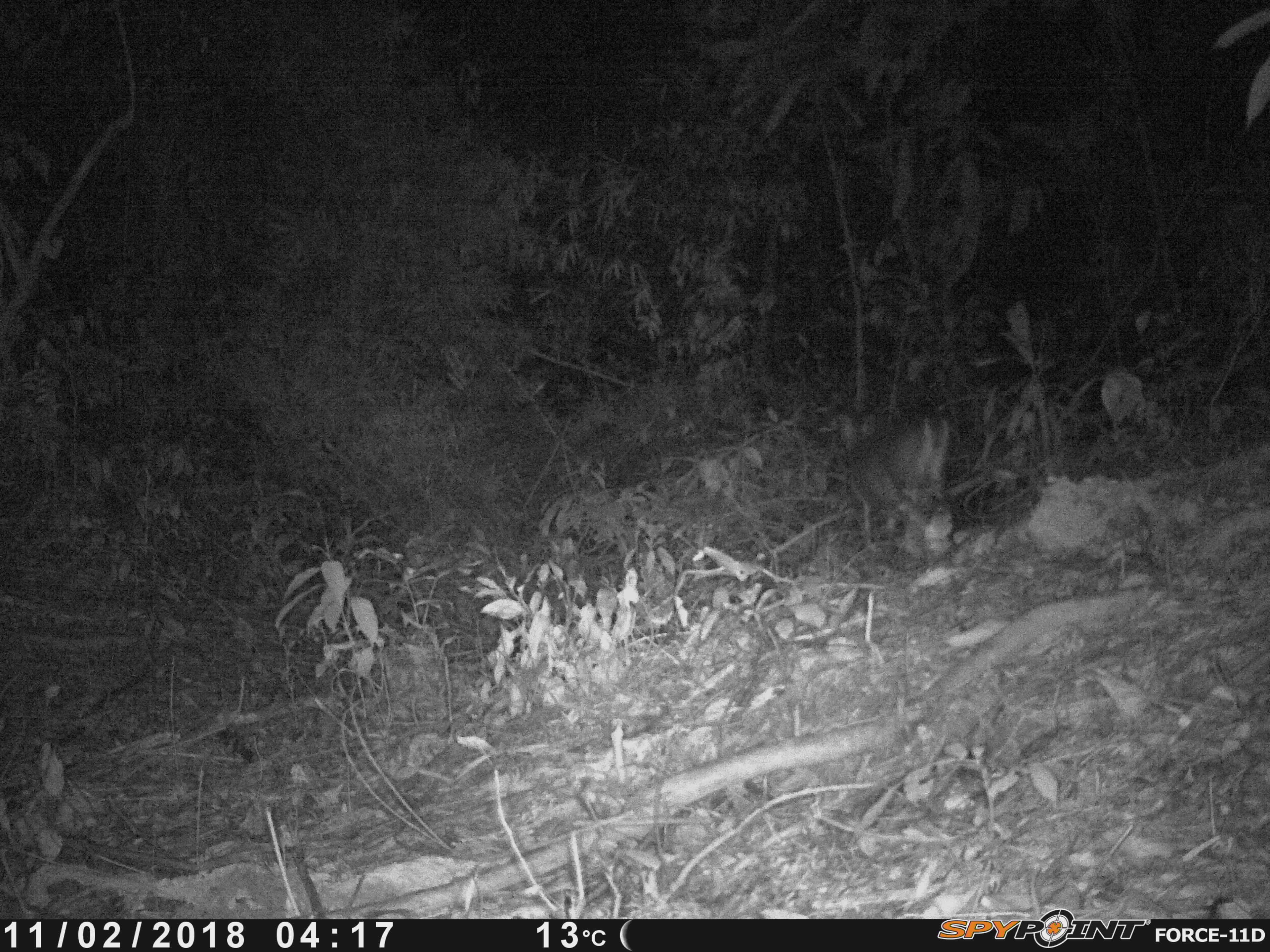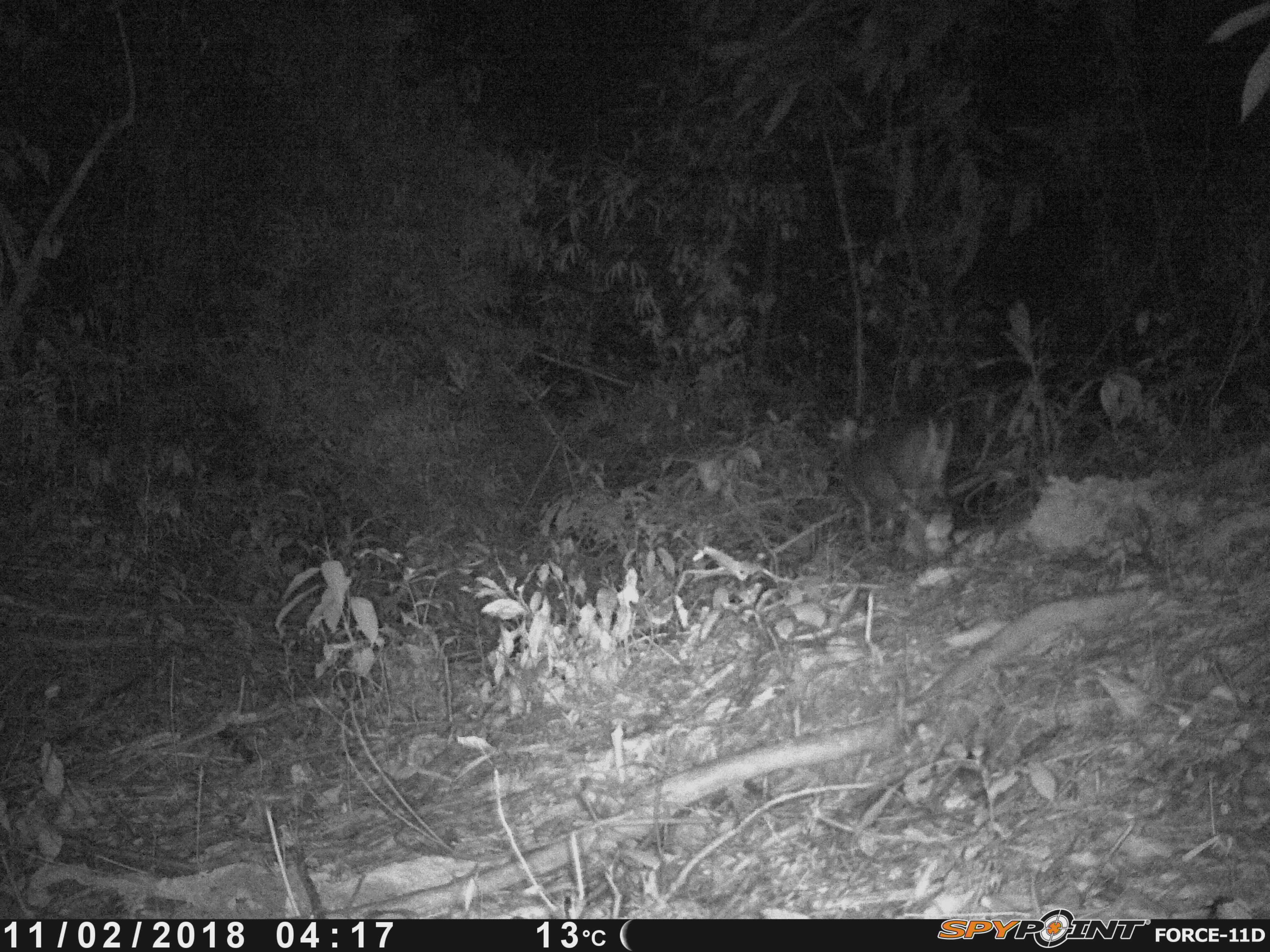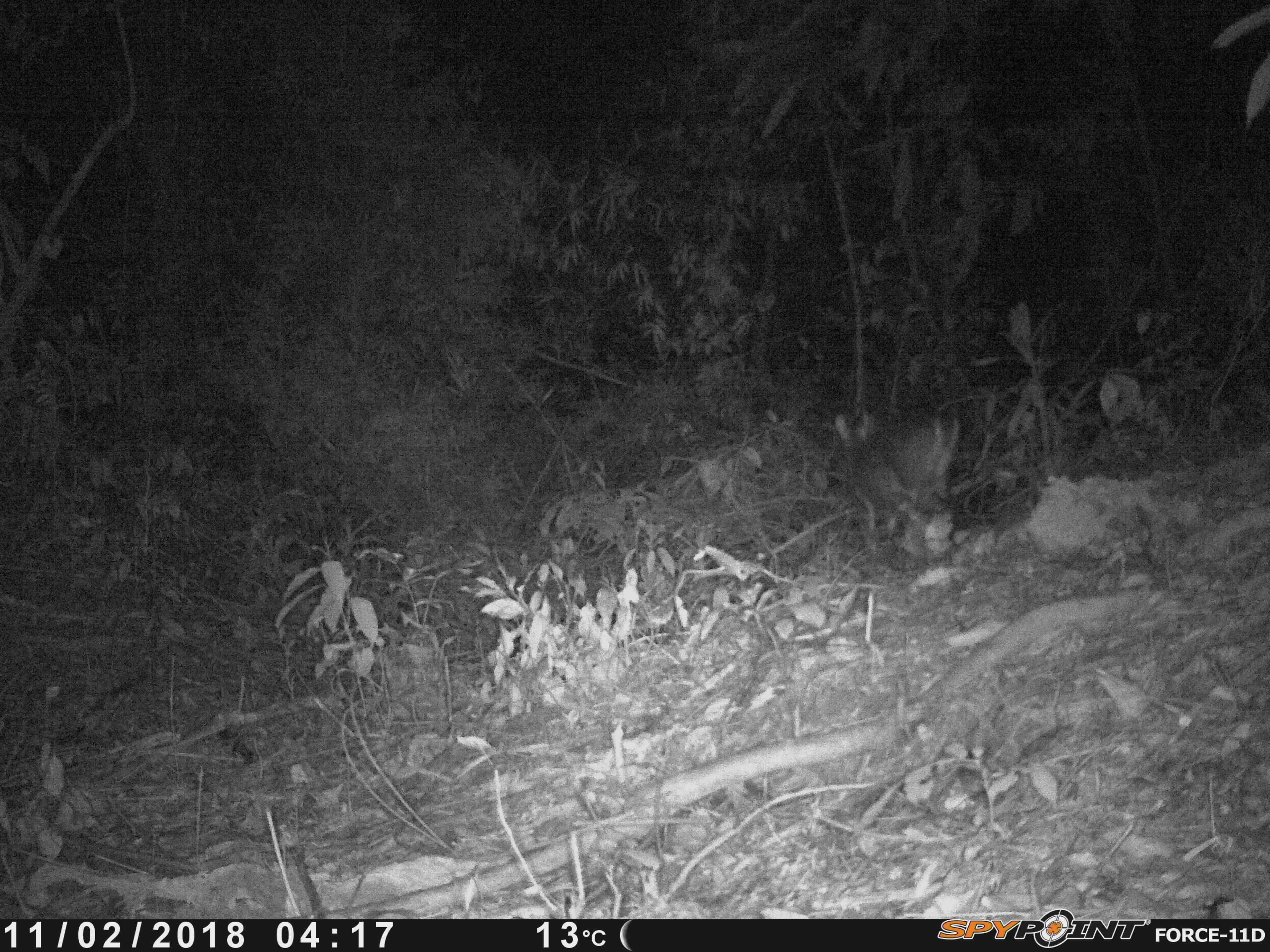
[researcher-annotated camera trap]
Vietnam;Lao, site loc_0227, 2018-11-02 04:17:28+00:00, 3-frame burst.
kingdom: Animalia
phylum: Chordata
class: Mammalia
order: Artiodactyla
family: Cervidae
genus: Muntiacus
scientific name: Muntiacus vuquangensis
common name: large-antlered muntjac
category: large antlered muntjac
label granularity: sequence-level